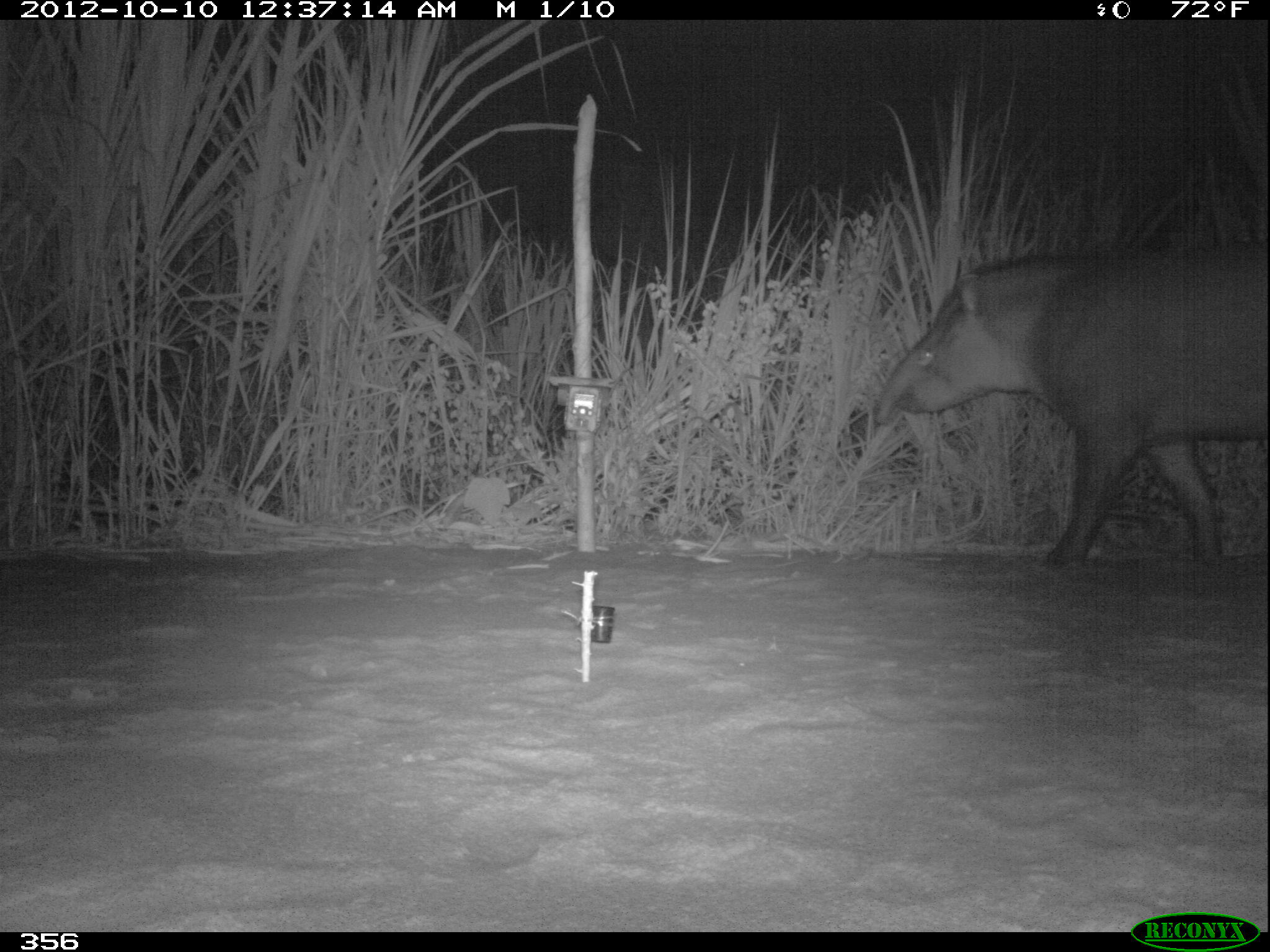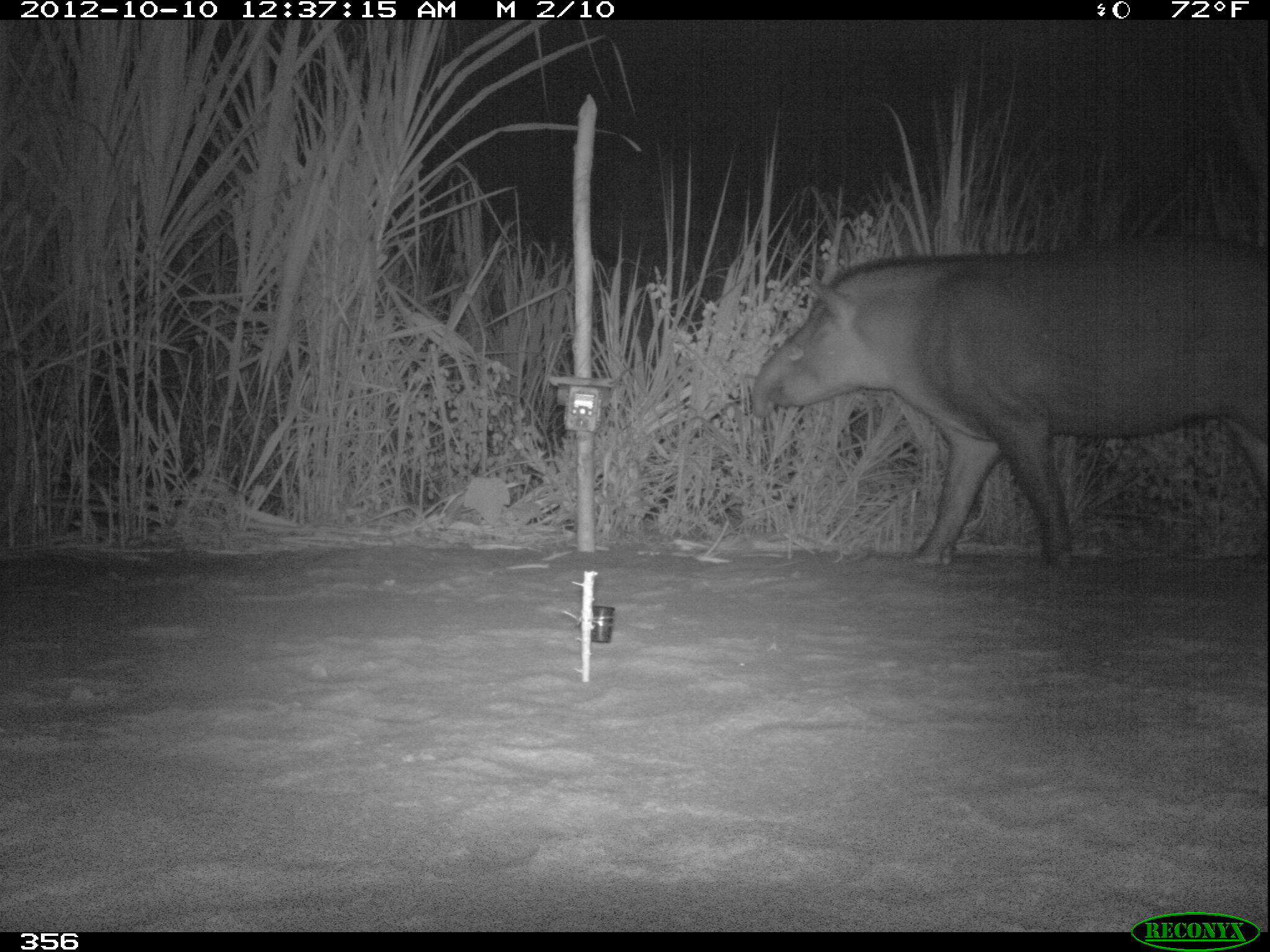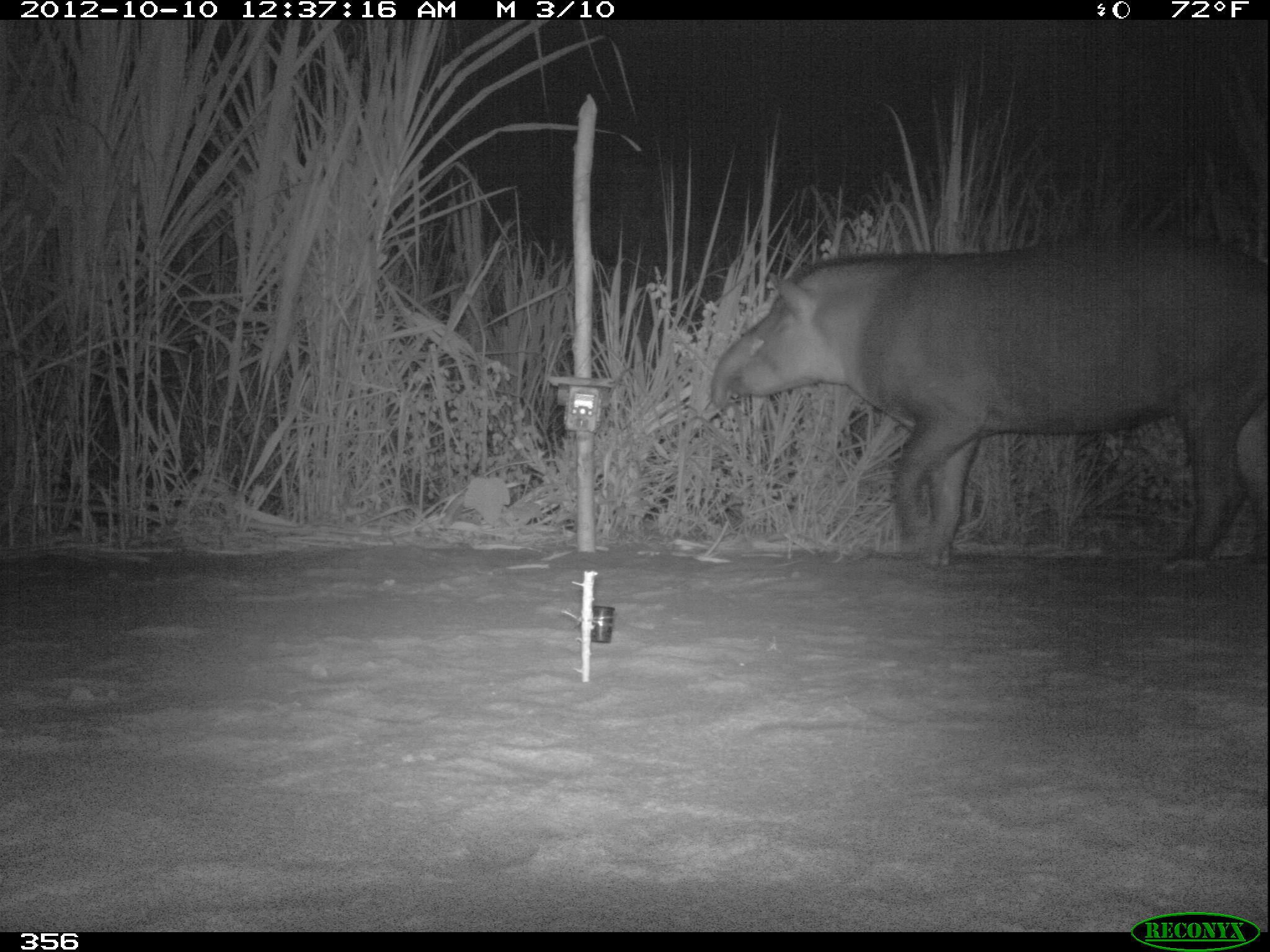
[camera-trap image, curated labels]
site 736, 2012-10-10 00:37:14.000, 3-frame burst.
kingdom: Animalia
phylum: Chordata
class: Mammalia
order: Perissodactyla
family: Tapiridae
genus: Tapirus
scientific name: Tapirus terrestris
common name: south american tapir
Tapirus terrestris (south american tapir).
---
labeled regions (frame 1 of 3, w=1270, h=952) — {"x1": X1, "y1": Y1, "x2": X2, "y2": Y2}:
tapirus terrestris: {"x1": 871, "y1": 240, "x2": 1265, "y2": 573}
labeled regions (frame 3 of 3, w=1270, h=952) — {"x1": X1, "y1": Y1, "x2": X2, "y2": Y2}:
tapirus terrestris: {"x1": 707, "y1": 232, "x2": 1265, "y2": 566}